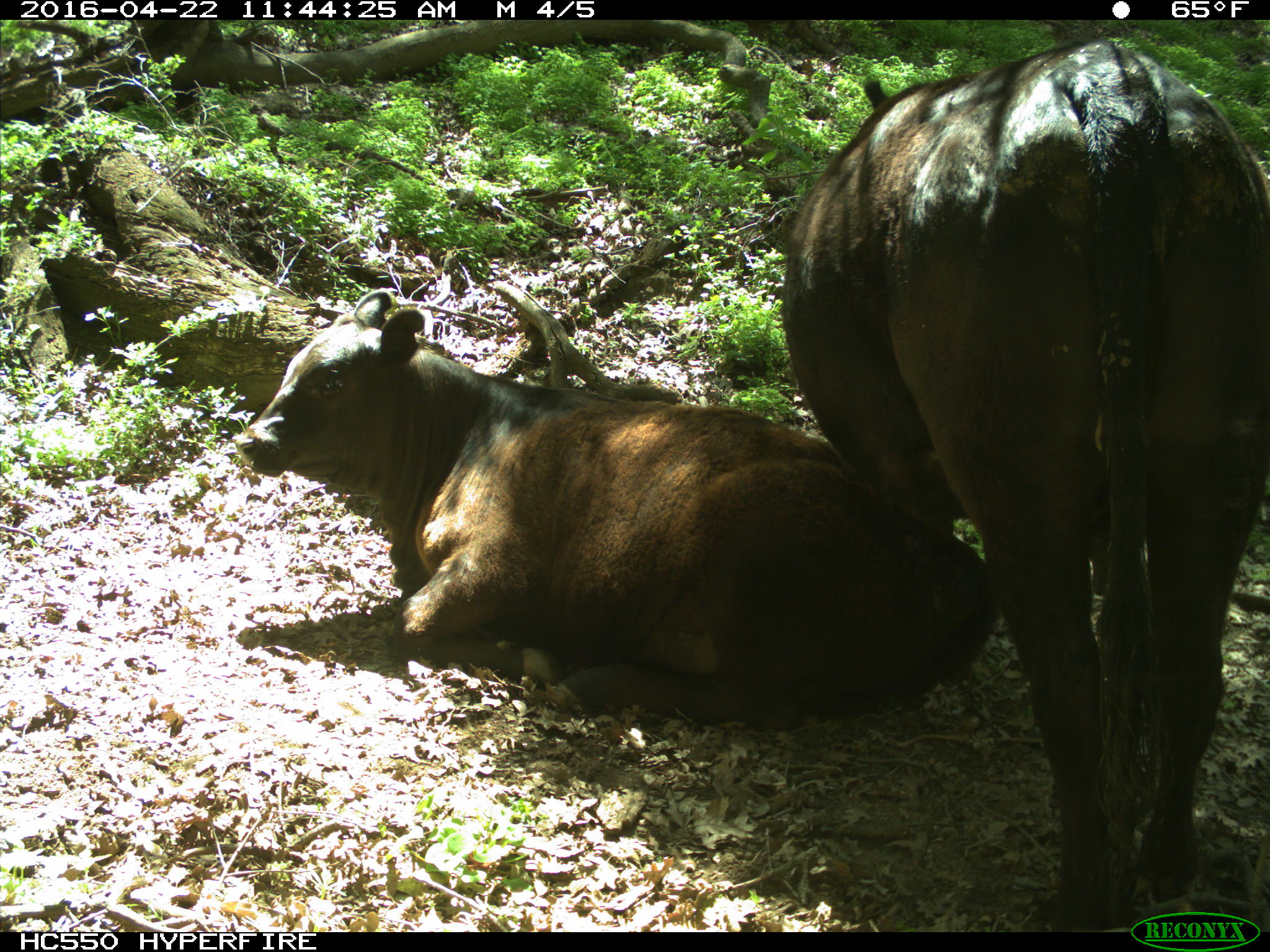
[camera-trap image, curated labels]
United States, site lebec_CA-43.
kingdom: Animalia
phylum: Chordata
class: Mammalia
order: Artiodactyla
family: Bovidae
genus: Bos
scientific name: Bos taurus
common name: domestic cow